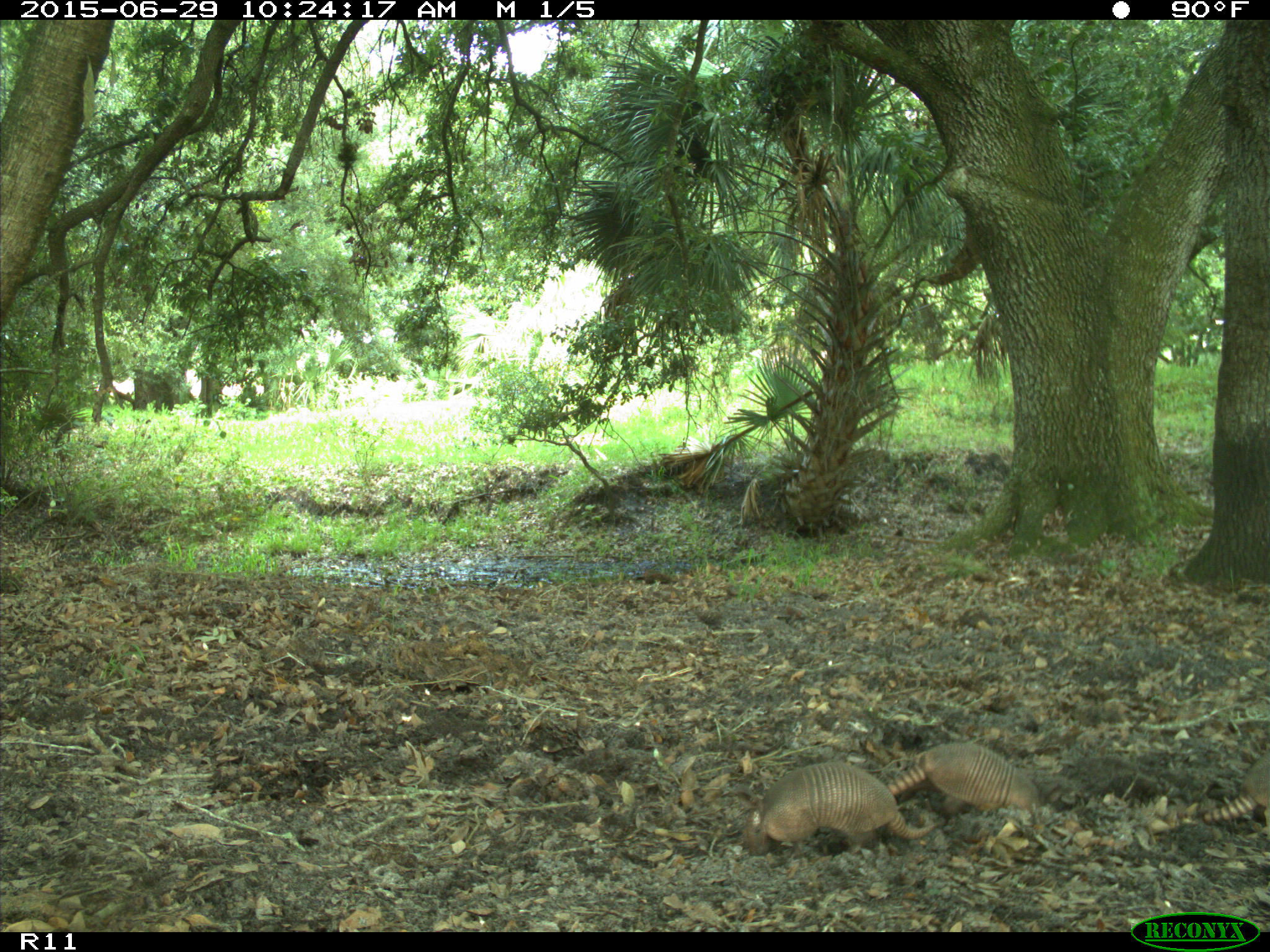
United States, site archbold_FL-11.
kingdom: Animalia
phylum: Chordata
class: Mammalia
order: Cingulata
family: Dasypodidae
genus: Dasypus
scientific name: Dasypus novemcinctus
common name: nine-banded armadillo